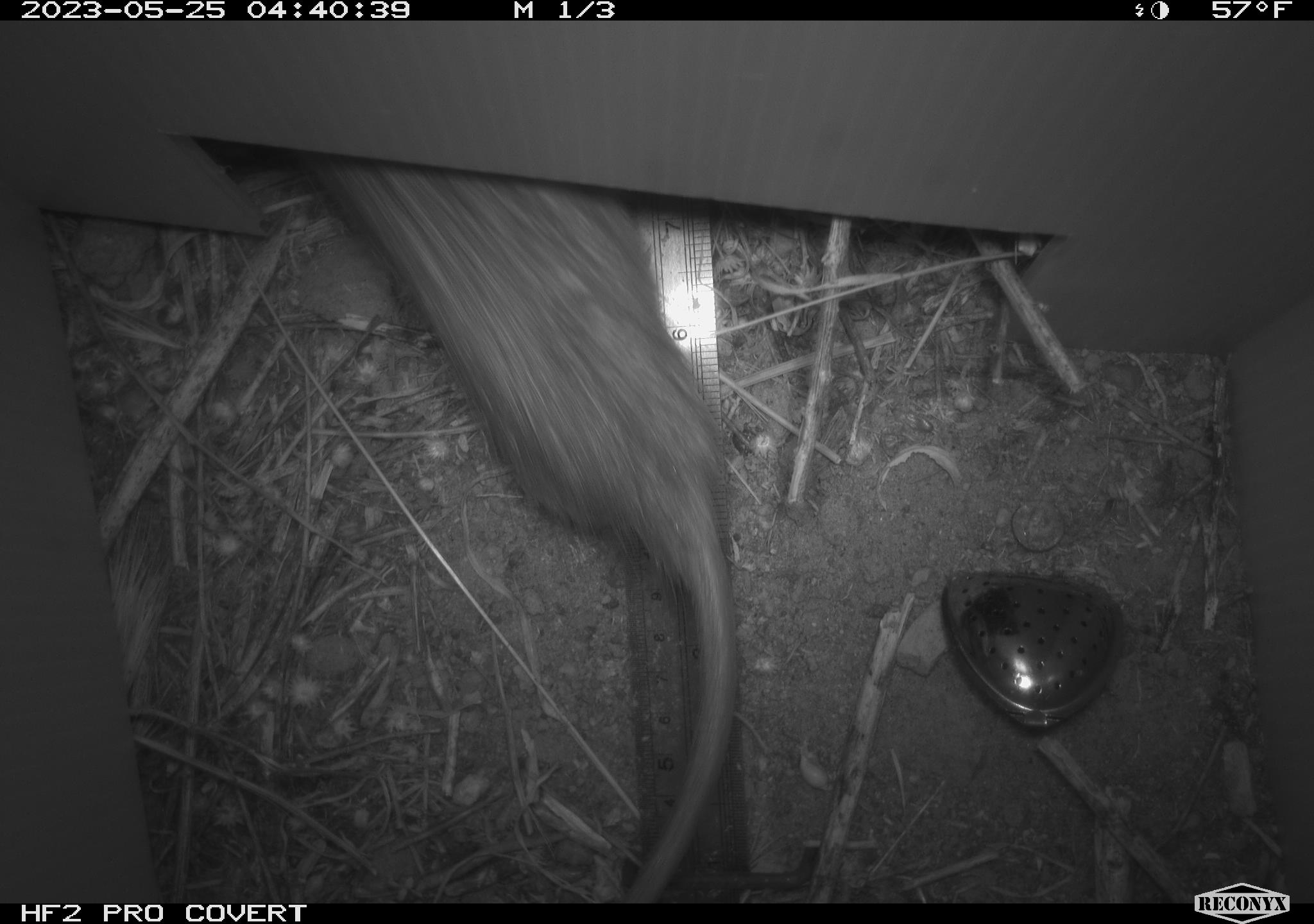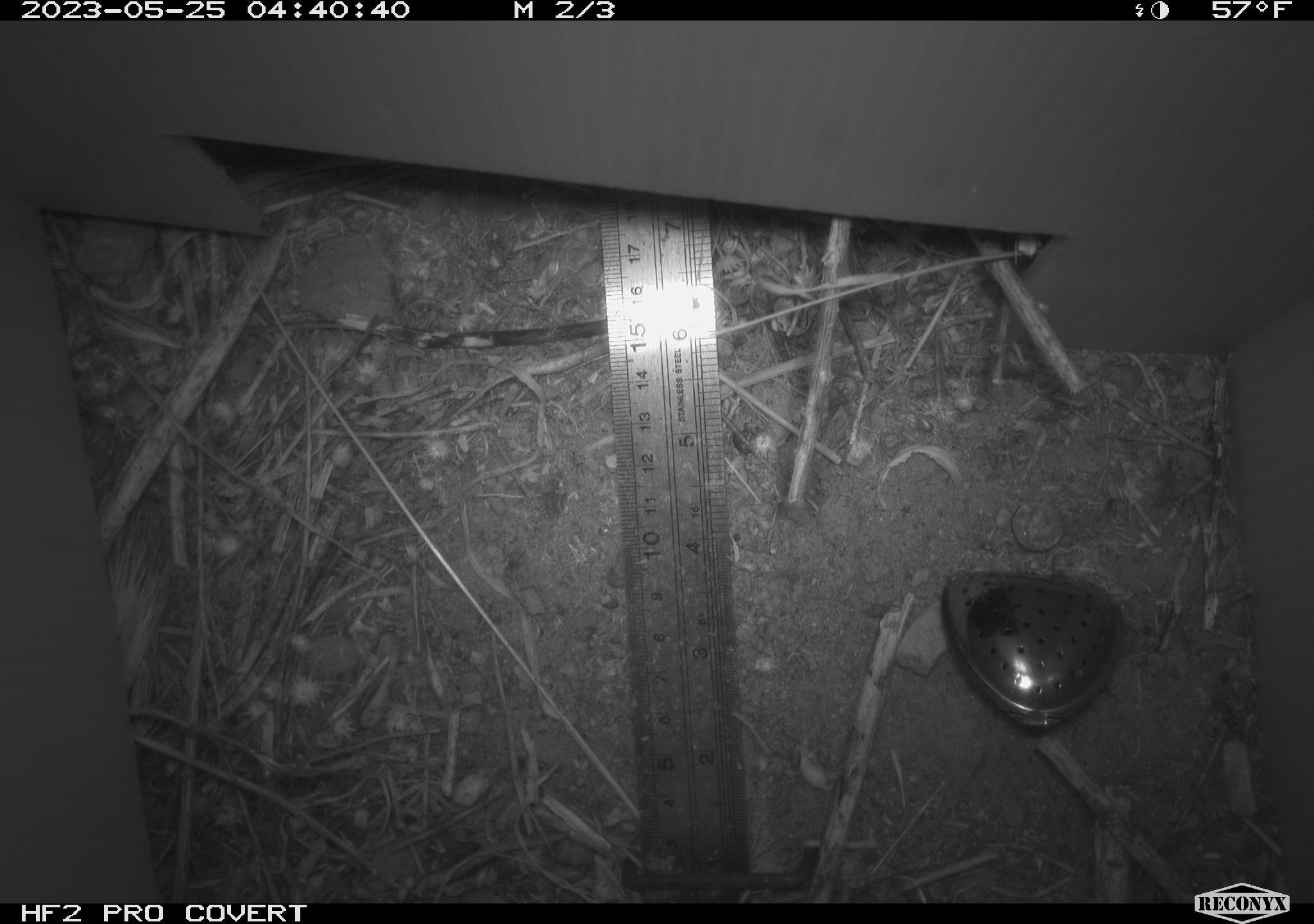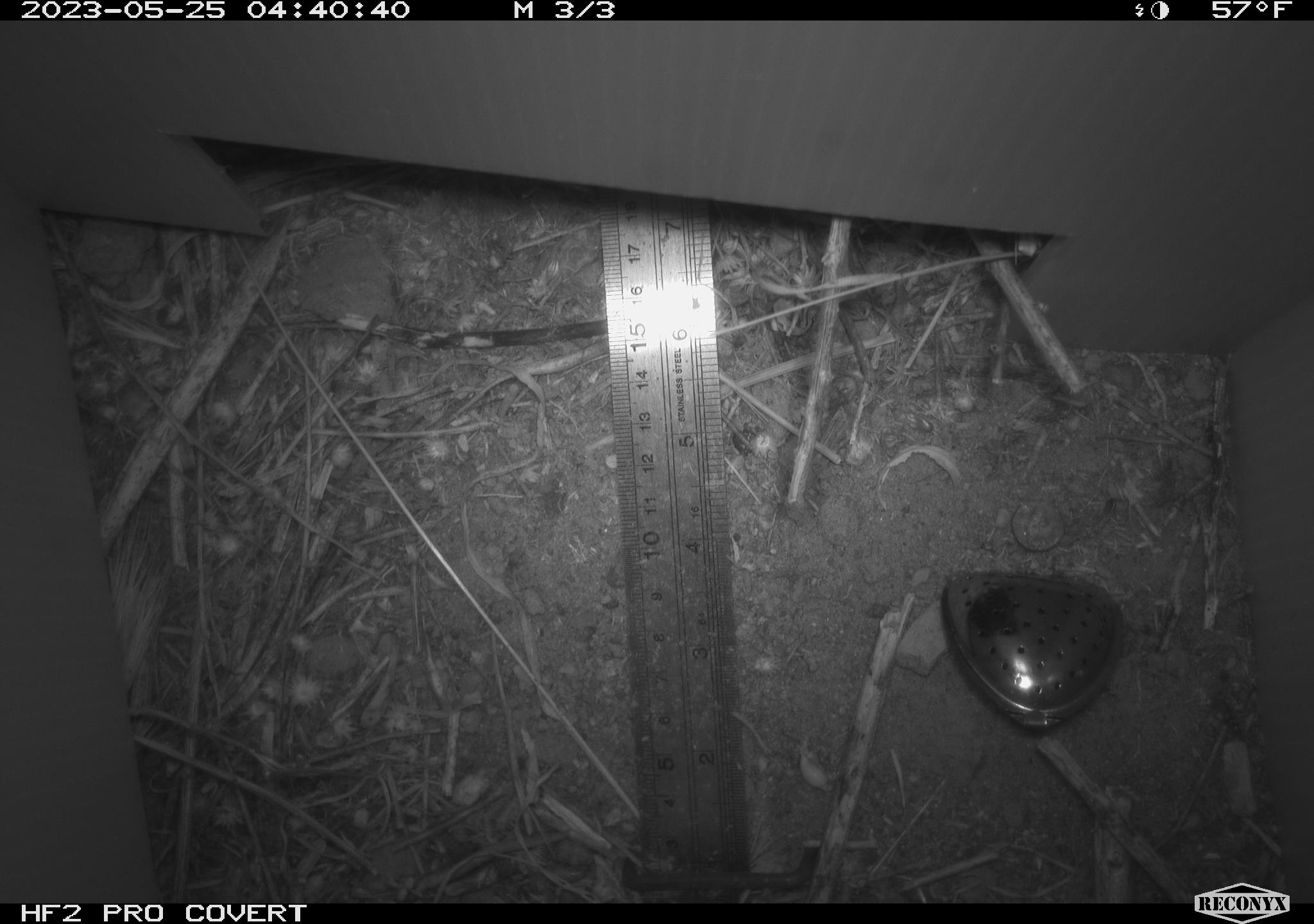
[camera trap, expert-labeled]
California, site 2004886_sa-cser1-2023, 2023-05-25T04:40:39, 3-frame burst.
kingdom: Animalia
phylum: Chordata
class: Mammalia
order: Rodentia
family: Muridae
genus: Rattus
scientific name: Rattus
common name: rat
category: rattus species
Rattus species (rat) (Rattus).